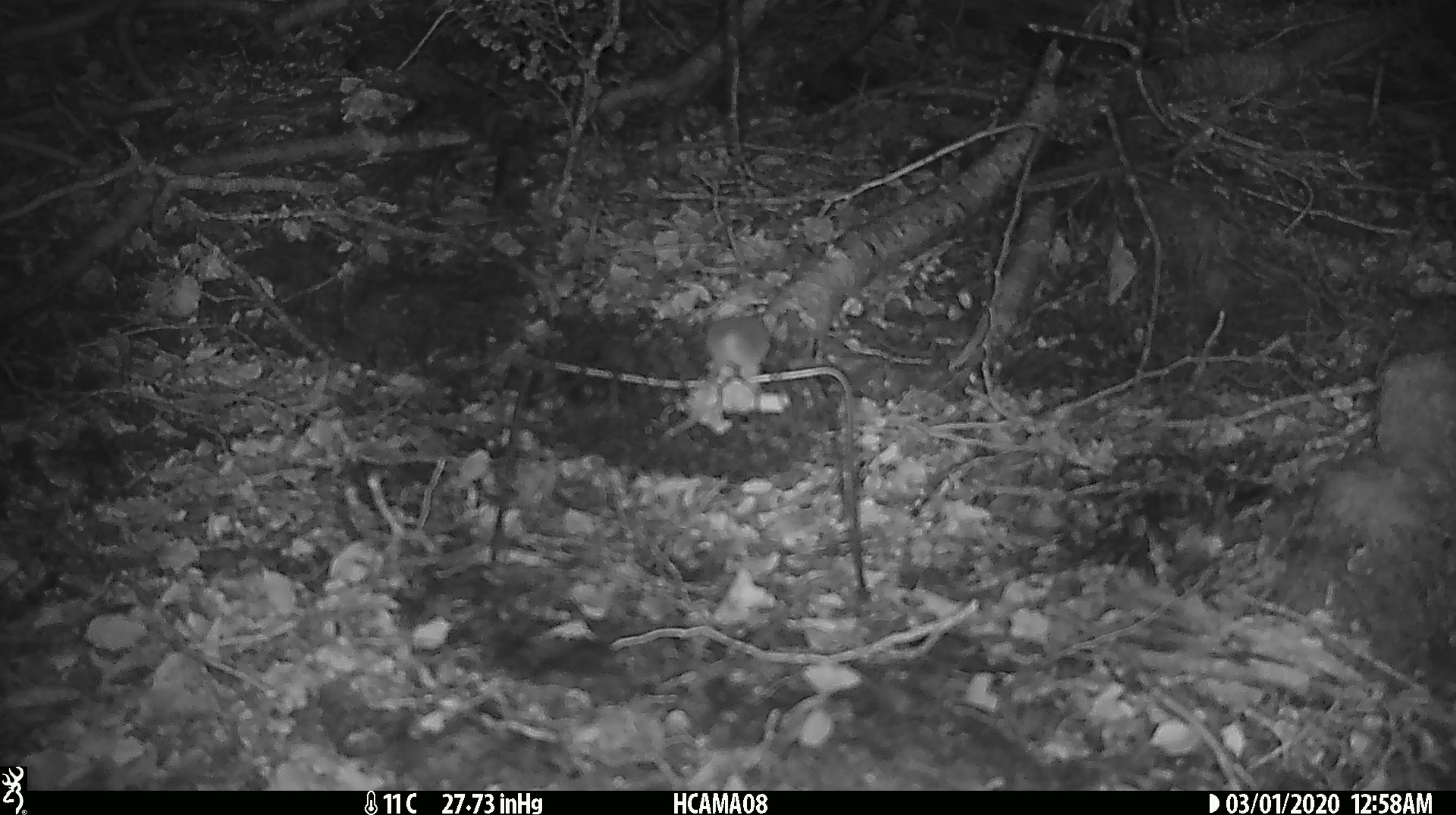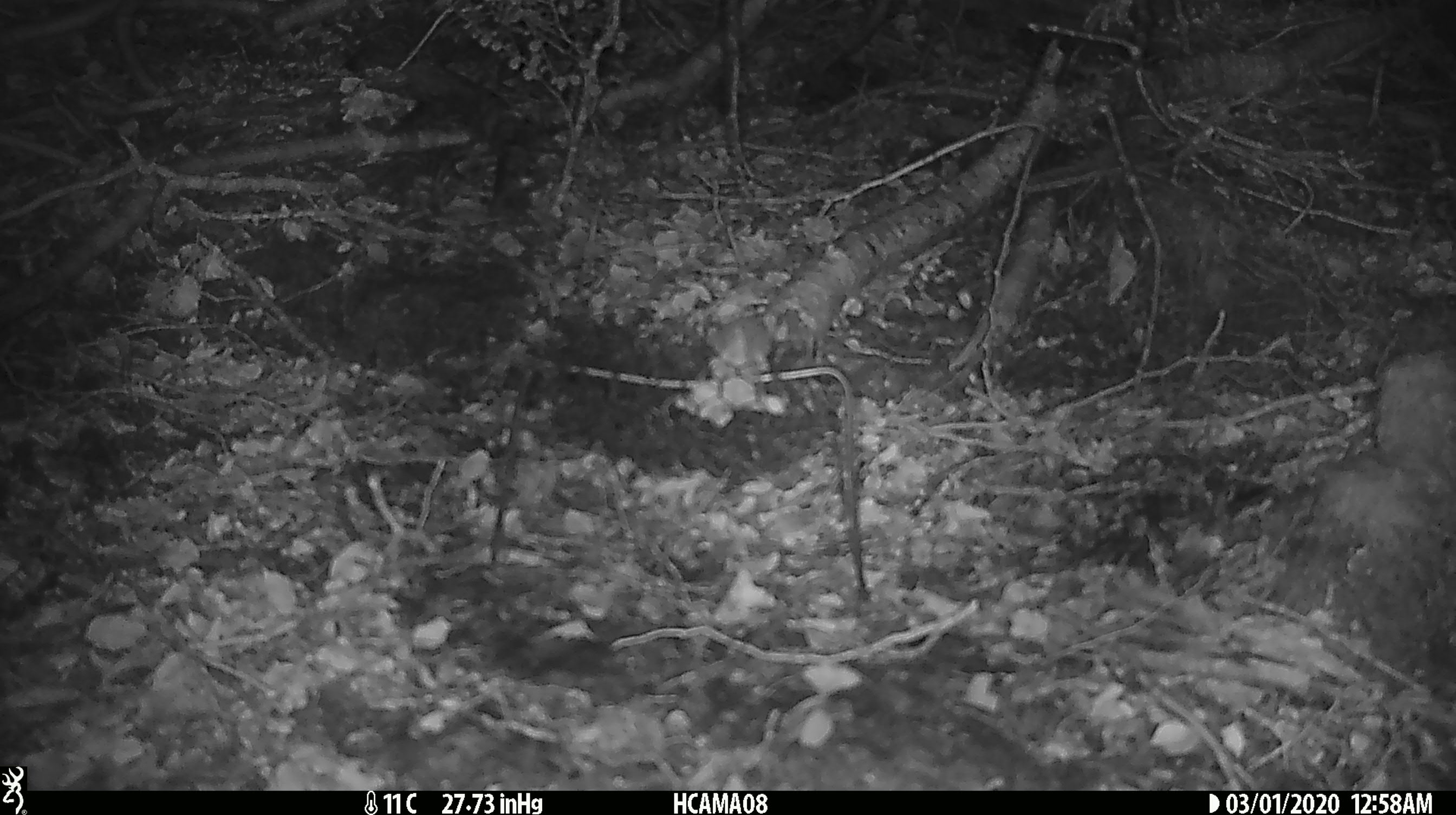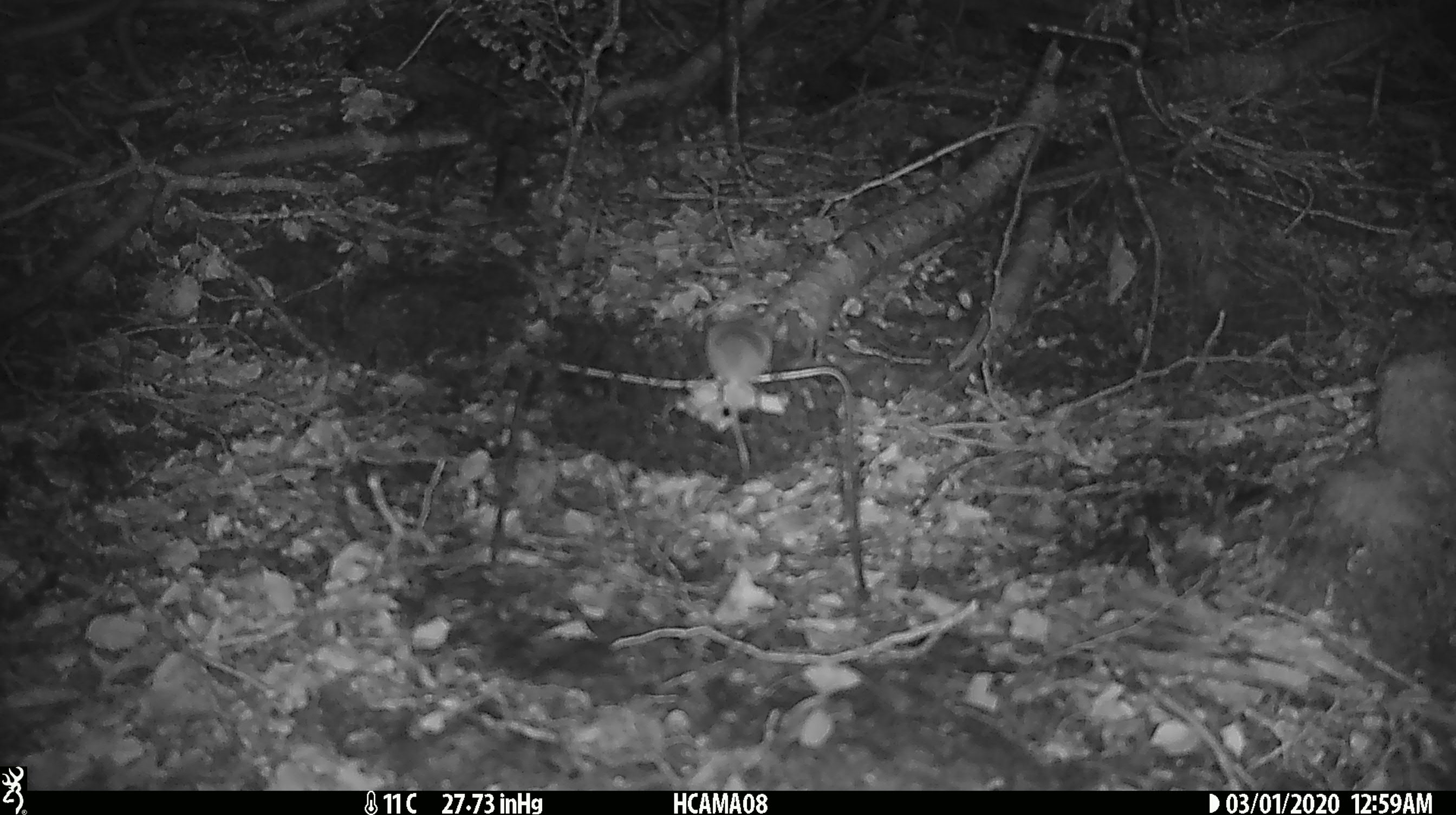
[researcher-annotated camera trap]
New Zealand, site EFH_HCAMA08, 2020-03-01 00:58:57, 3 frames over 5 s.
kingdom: Animalia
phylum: Chordata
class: Mammalia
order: Rodentia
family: Muridae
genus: Mus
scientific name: Mus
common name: mouse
Mouse (Mus).